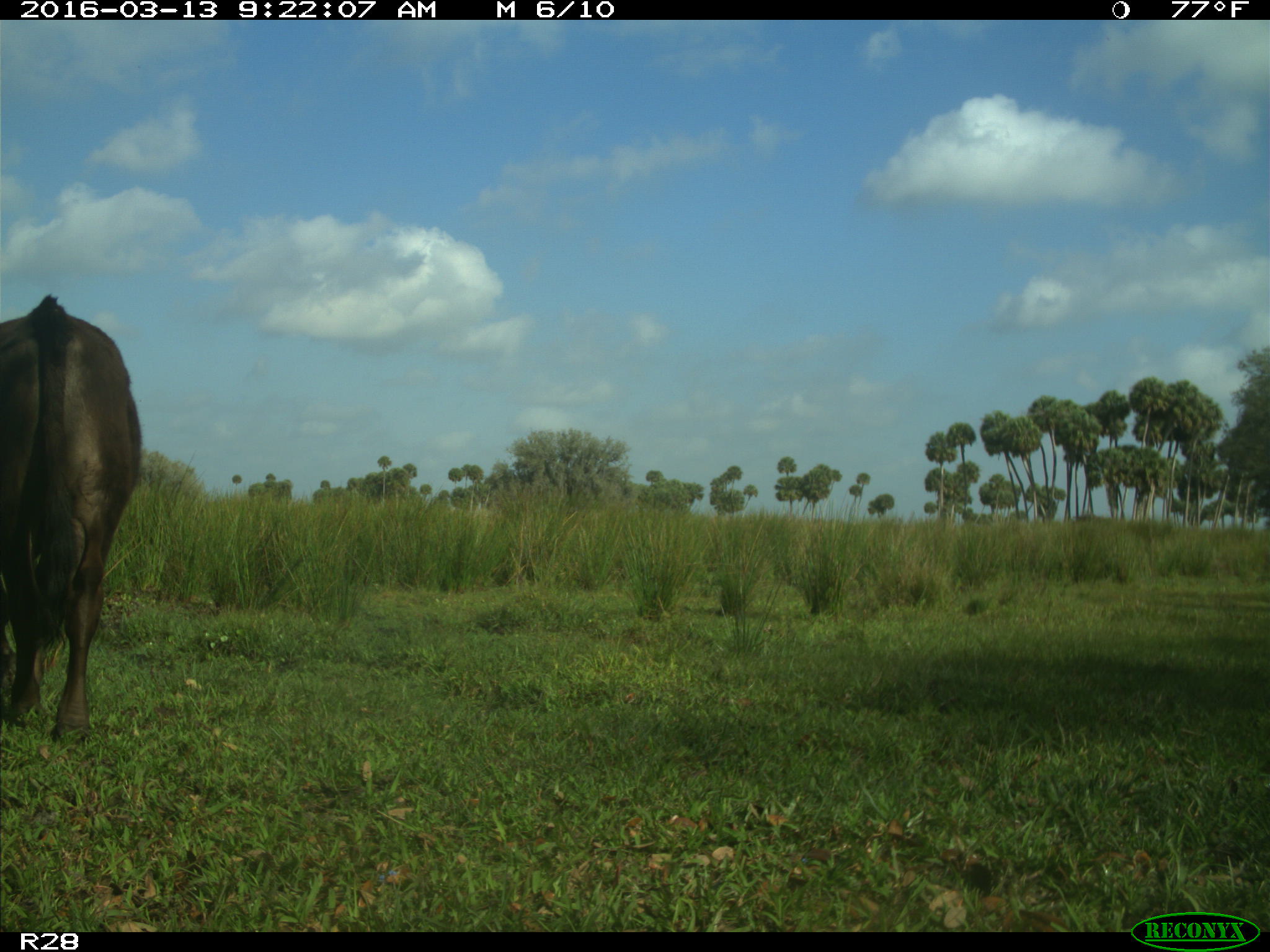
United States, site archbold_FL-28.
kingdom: Animalia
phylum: Chordata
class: Mammalia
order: Artiodactyla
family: Bovidae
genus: Bos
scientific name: Bos taurus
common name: domestic cow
Bos taurus (domestic cow).